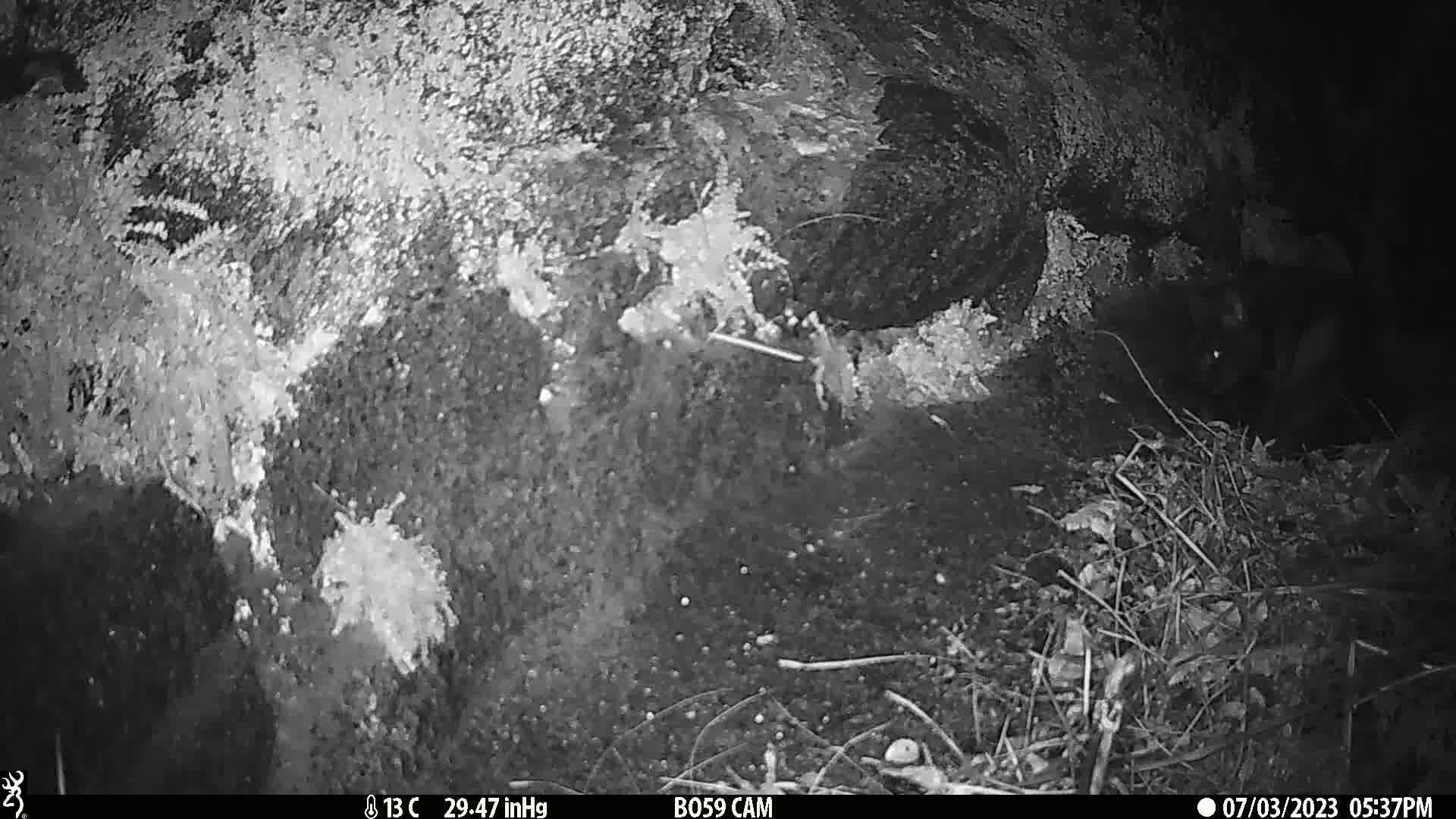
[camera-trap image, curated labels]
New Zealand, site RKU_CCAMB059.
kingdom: Animalia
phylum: Chordata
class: Mammalia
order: Carnivora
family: Felidae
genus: Felis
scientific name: Felis catus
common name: domestic cat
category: cat